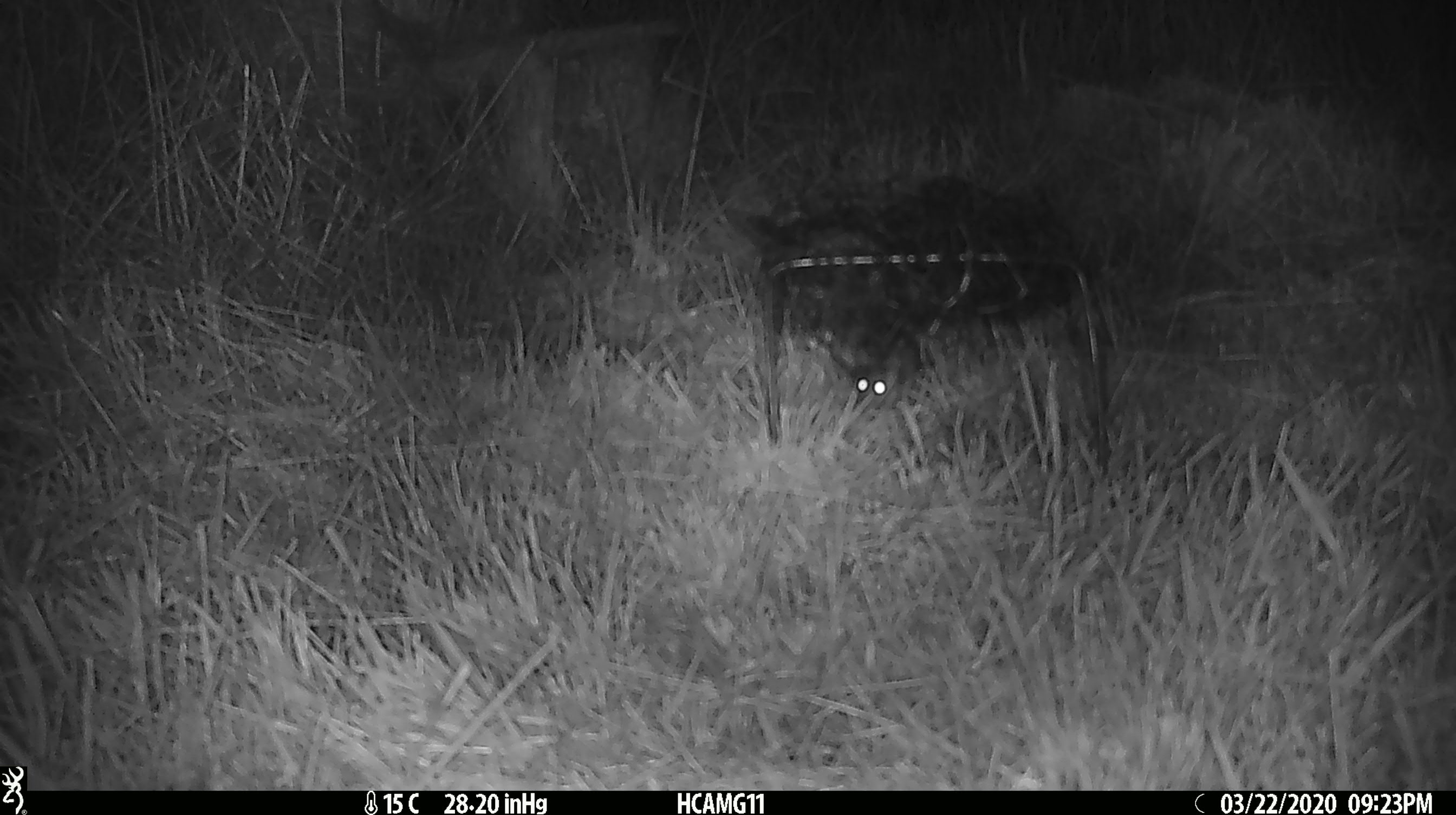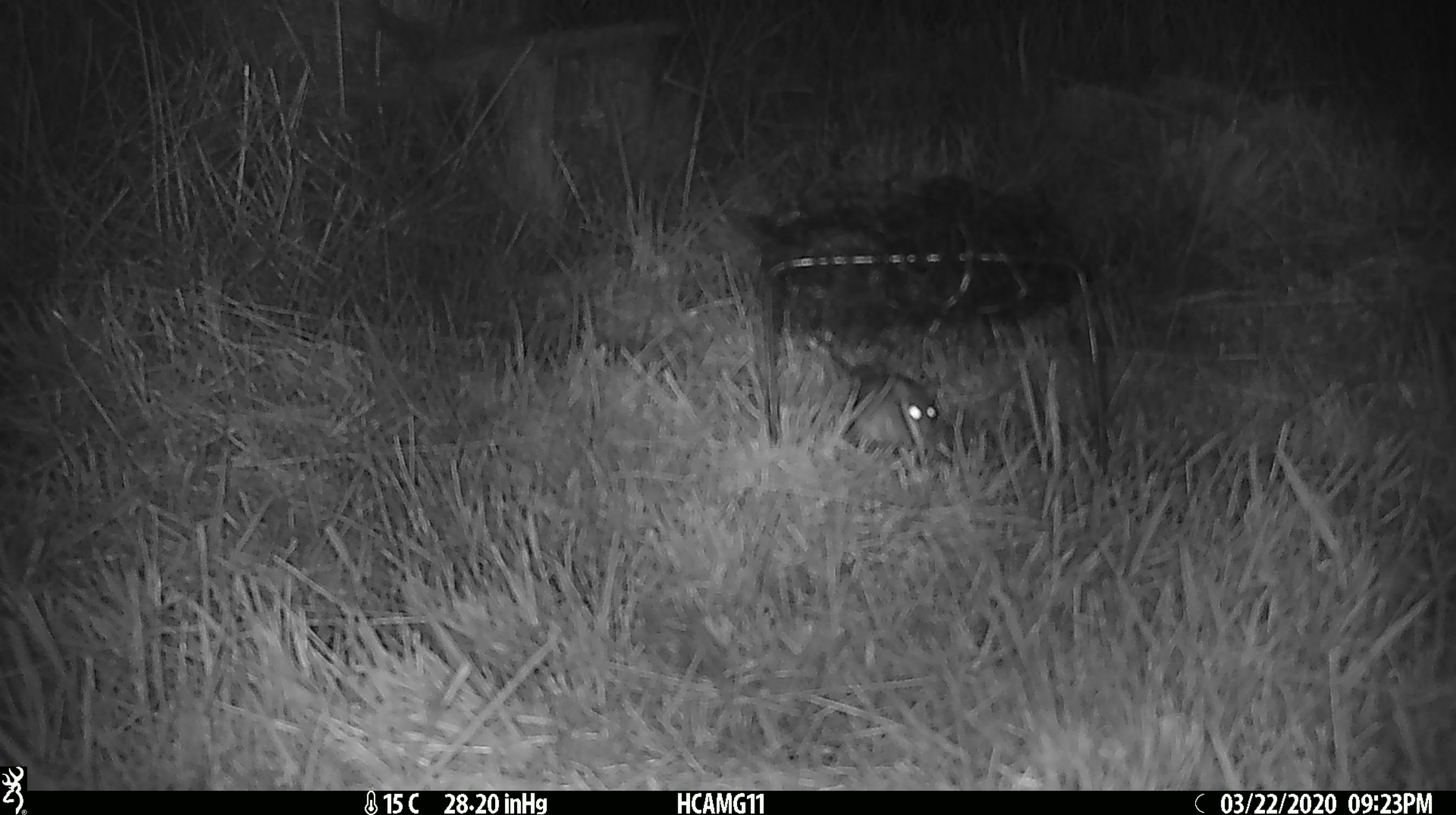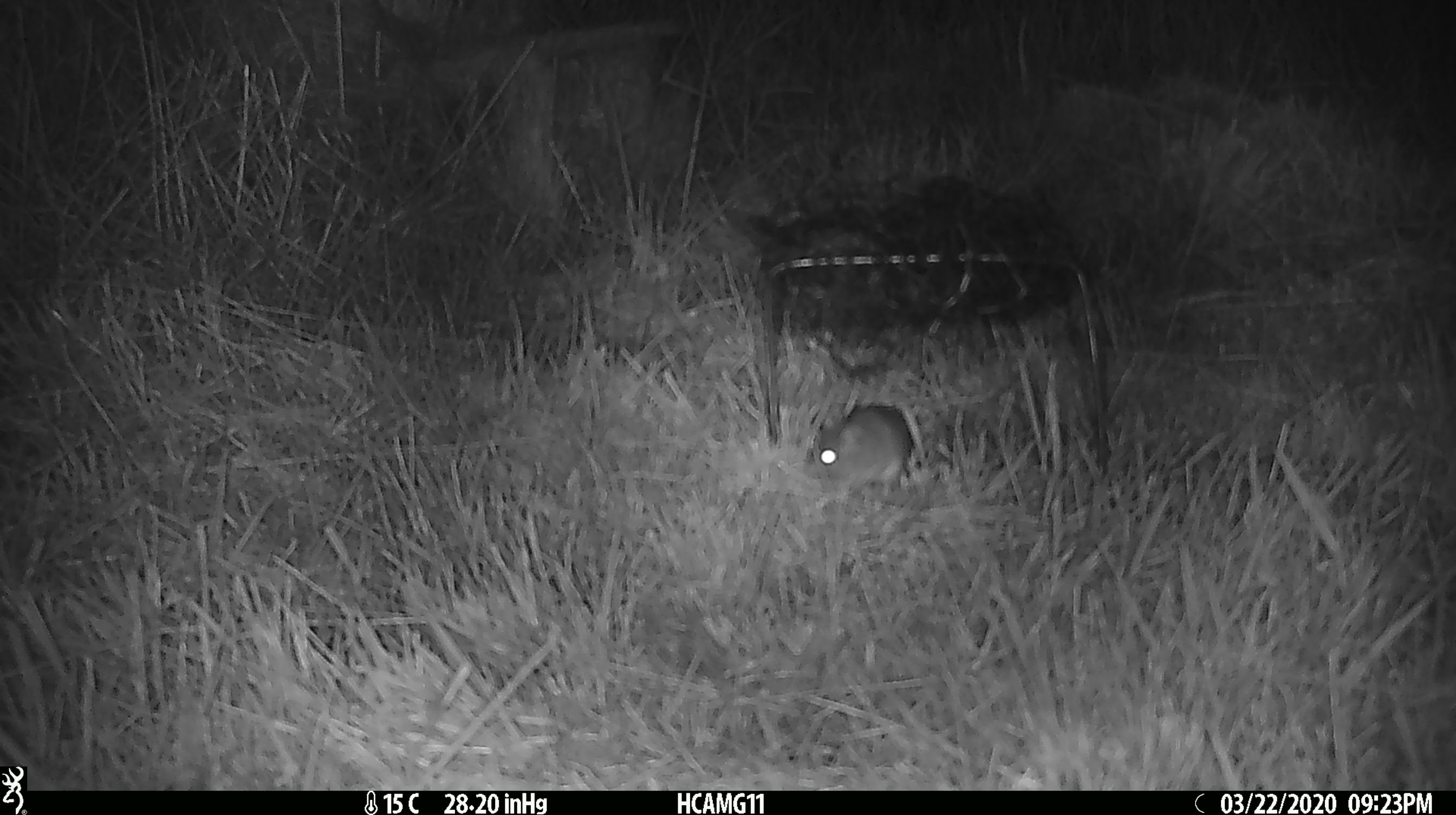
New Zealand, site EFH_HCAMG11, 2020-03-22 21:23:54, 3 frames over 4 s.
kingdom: Animalia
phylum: Chordata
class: Mammalia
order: Rodentia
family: Muridae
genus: Mus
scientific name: Mus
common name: mouse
Mouse (Mus).